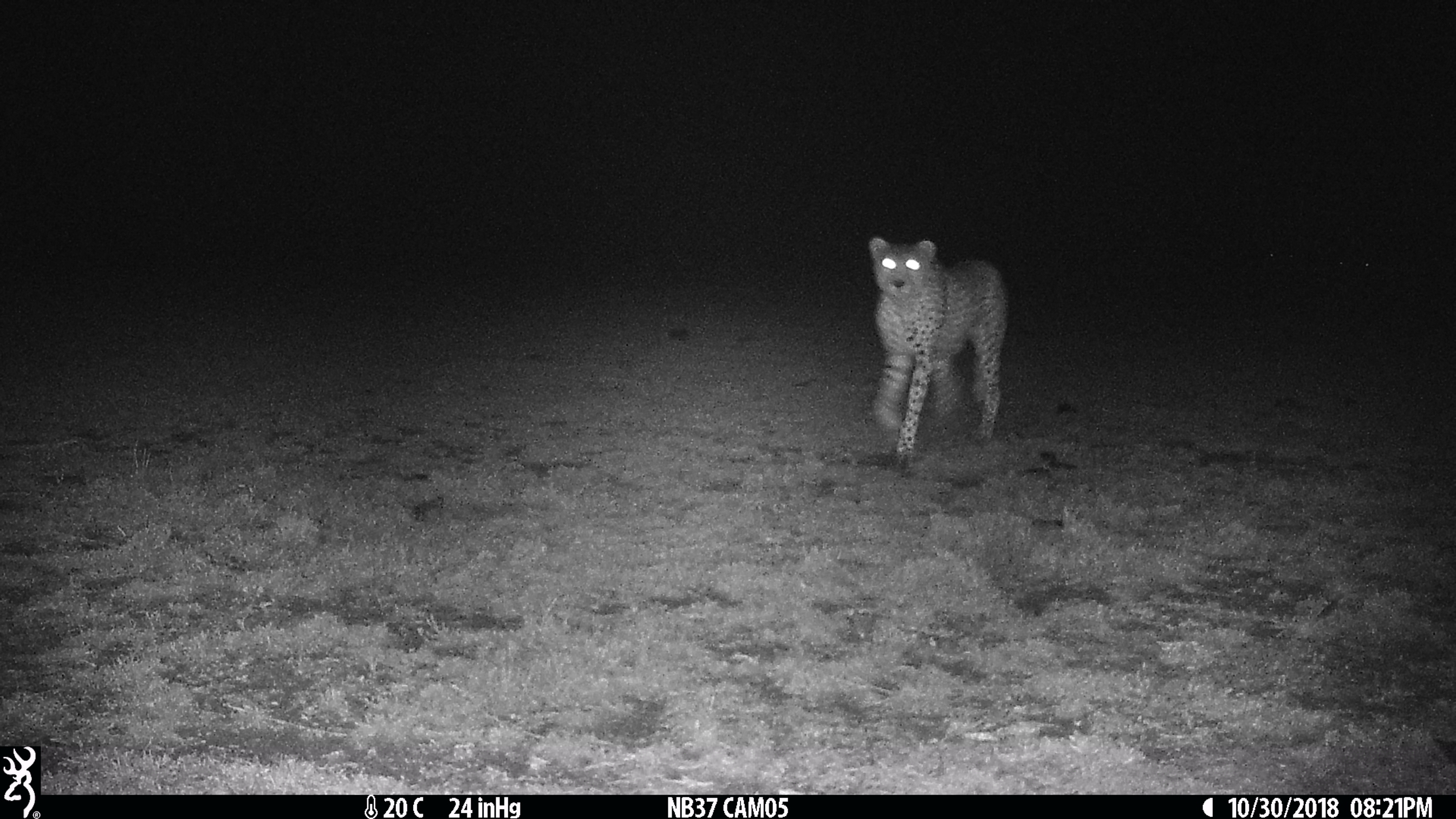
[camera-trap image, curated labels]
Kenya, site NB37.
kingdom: Animalia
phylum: Chordata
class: Mammalia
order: Carnivora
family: Felidae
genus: Acinonyx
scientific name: Acinonyx jubatus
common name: cheetah